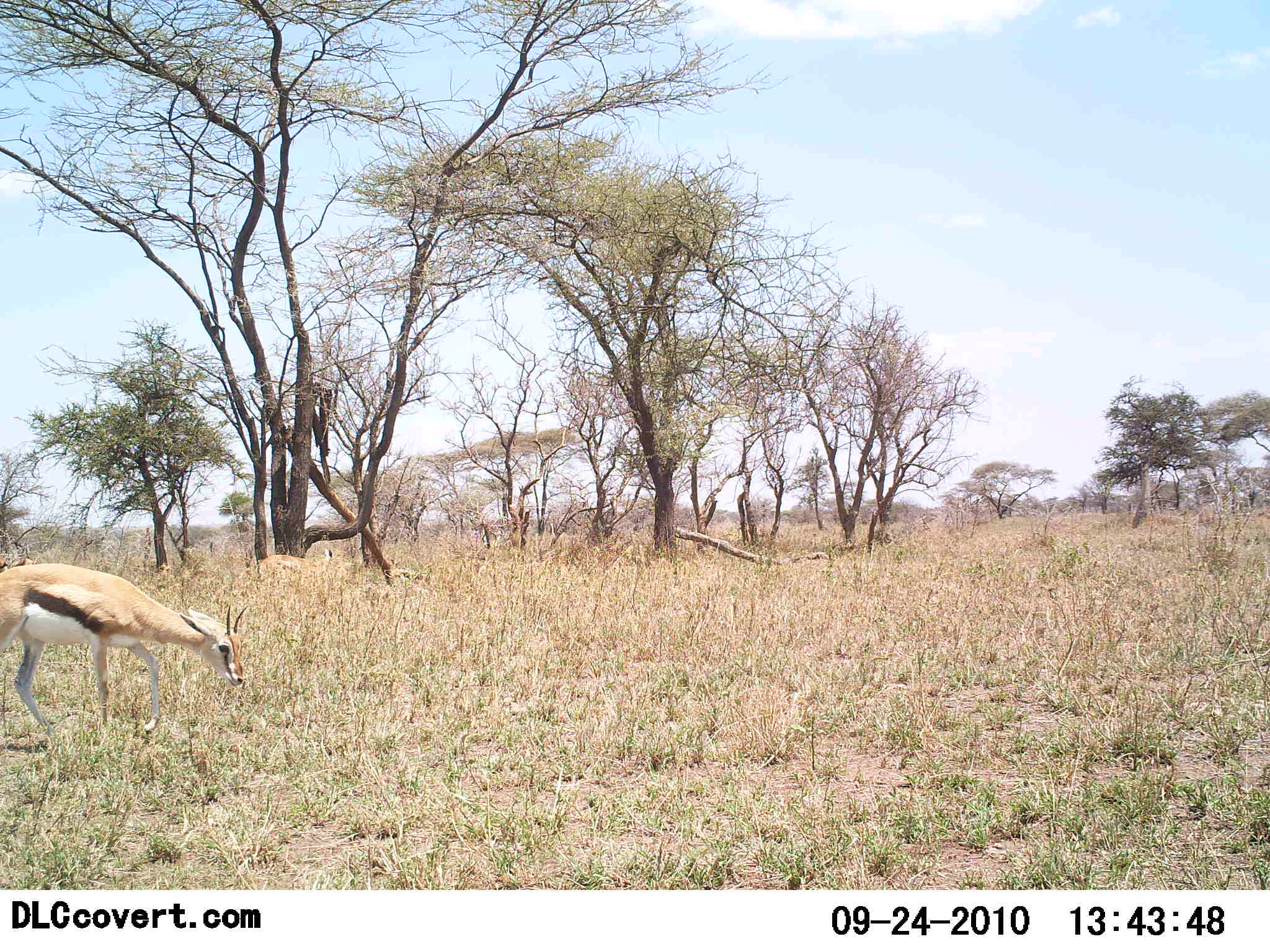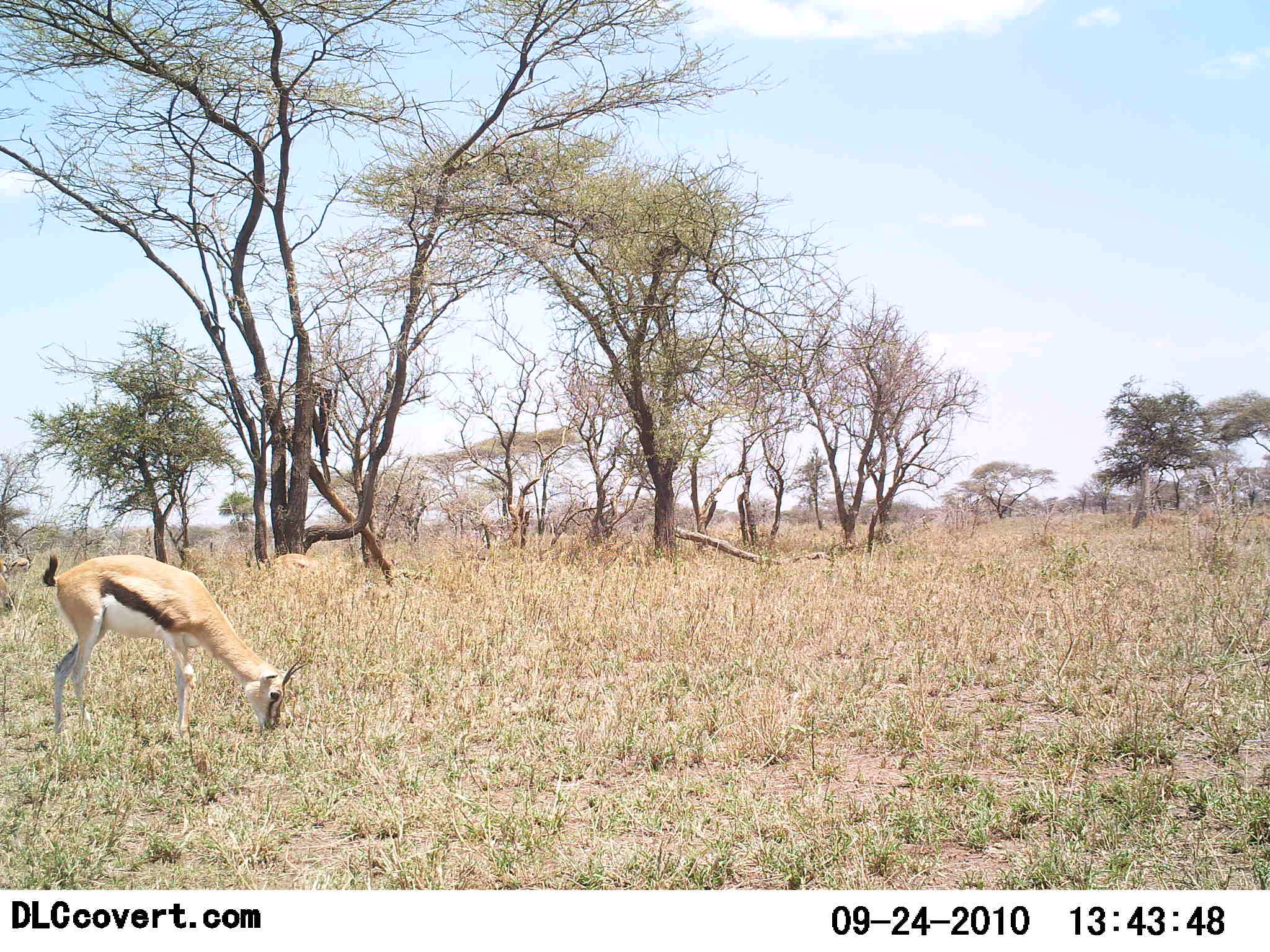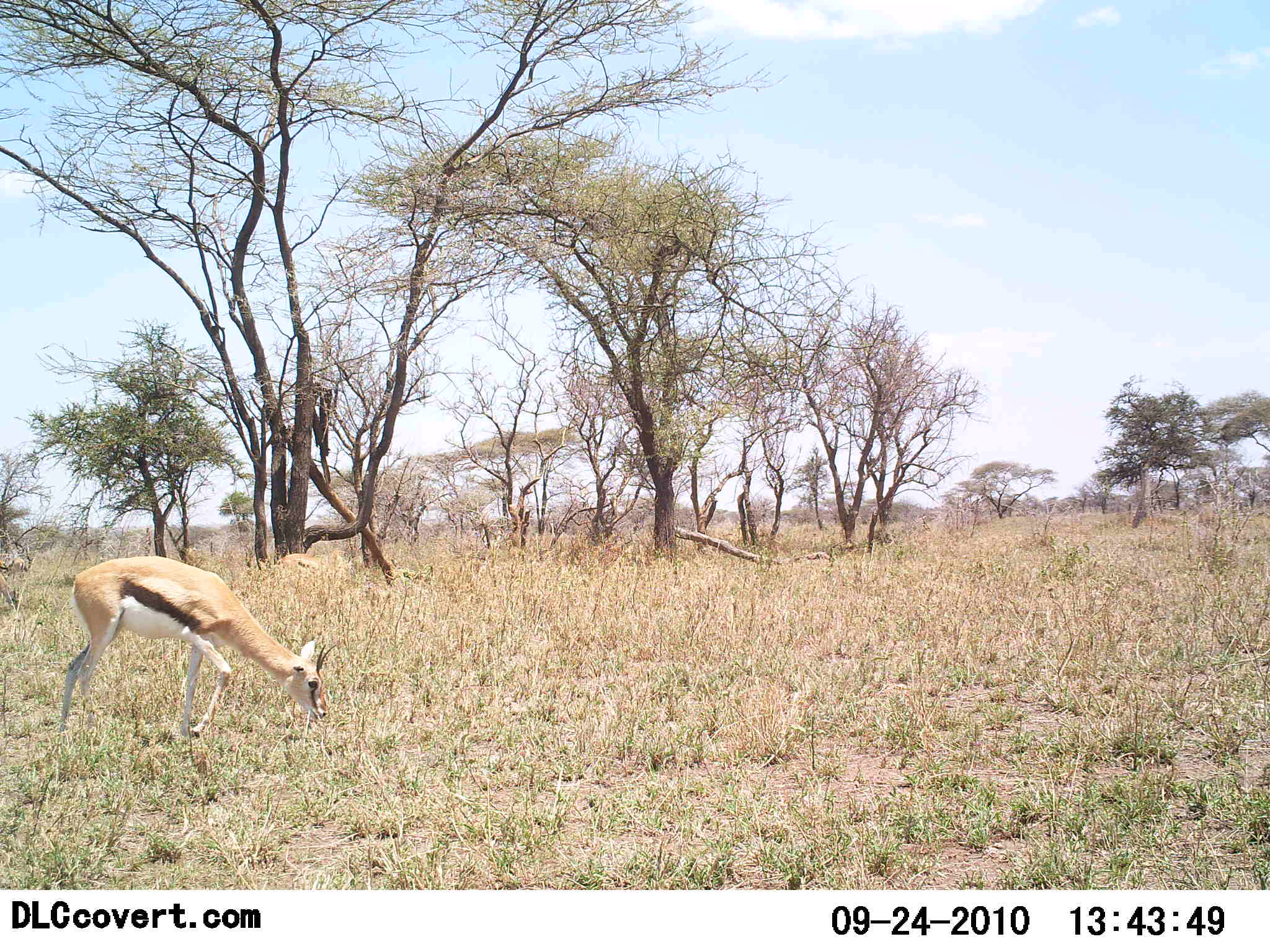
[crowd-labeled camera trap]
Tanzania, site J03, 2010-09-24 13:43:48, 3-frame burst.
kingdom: Animalia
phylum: Chordata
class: Mammalia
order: Artiodactyla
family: Bovidae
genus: Eudorcas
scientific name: Eudorcas thomsonii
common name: thomson's gazelle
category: gazellethomsons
Gazellethomsons (thomson's gazelle) (Eudorcas thomsonii), count 2. Behavior (volunteer vote fractions): standing 15%, resting 0%, moving 31%, interacting 0%. Young present (vote fraction): 0%. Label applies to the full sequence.